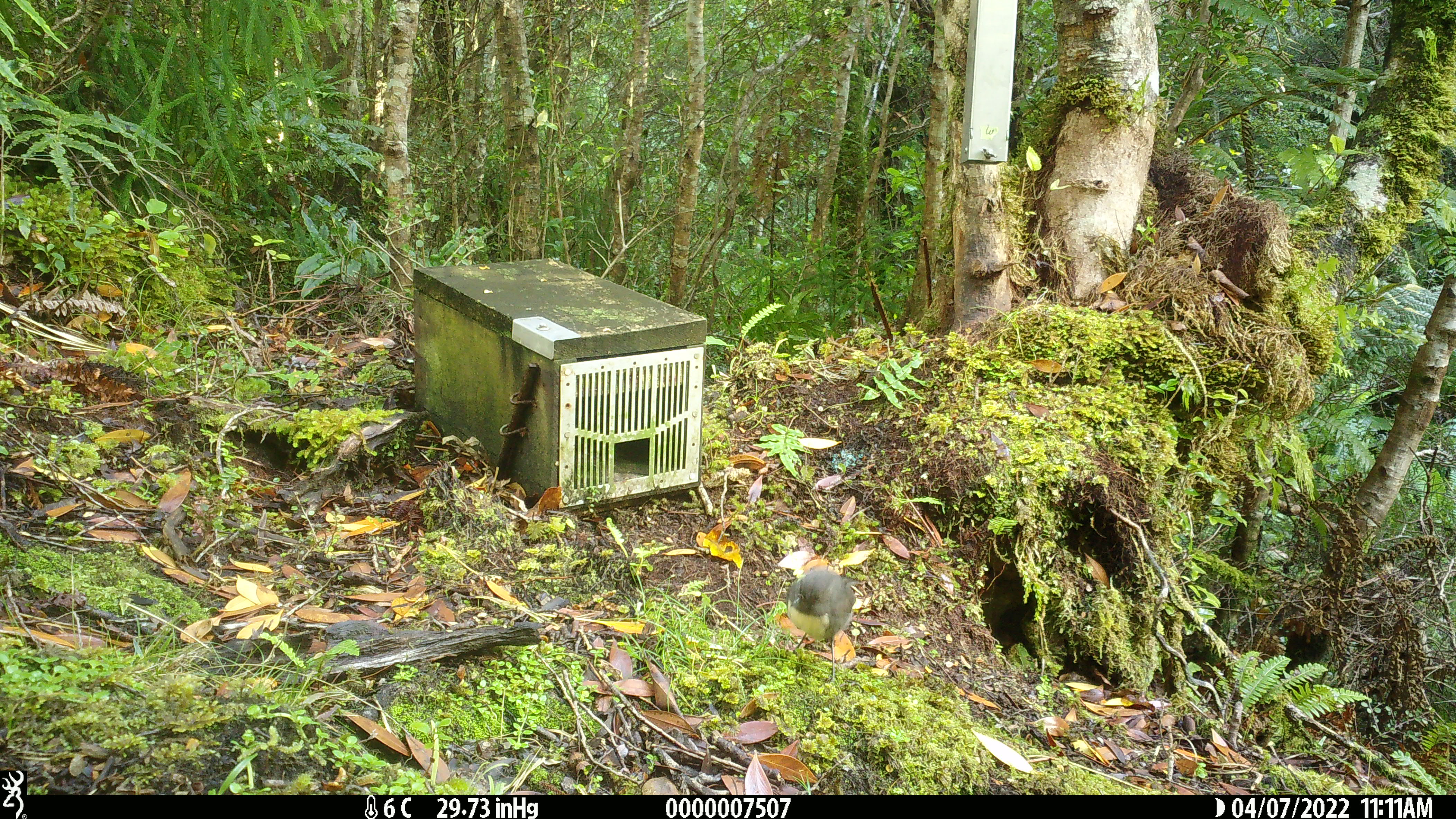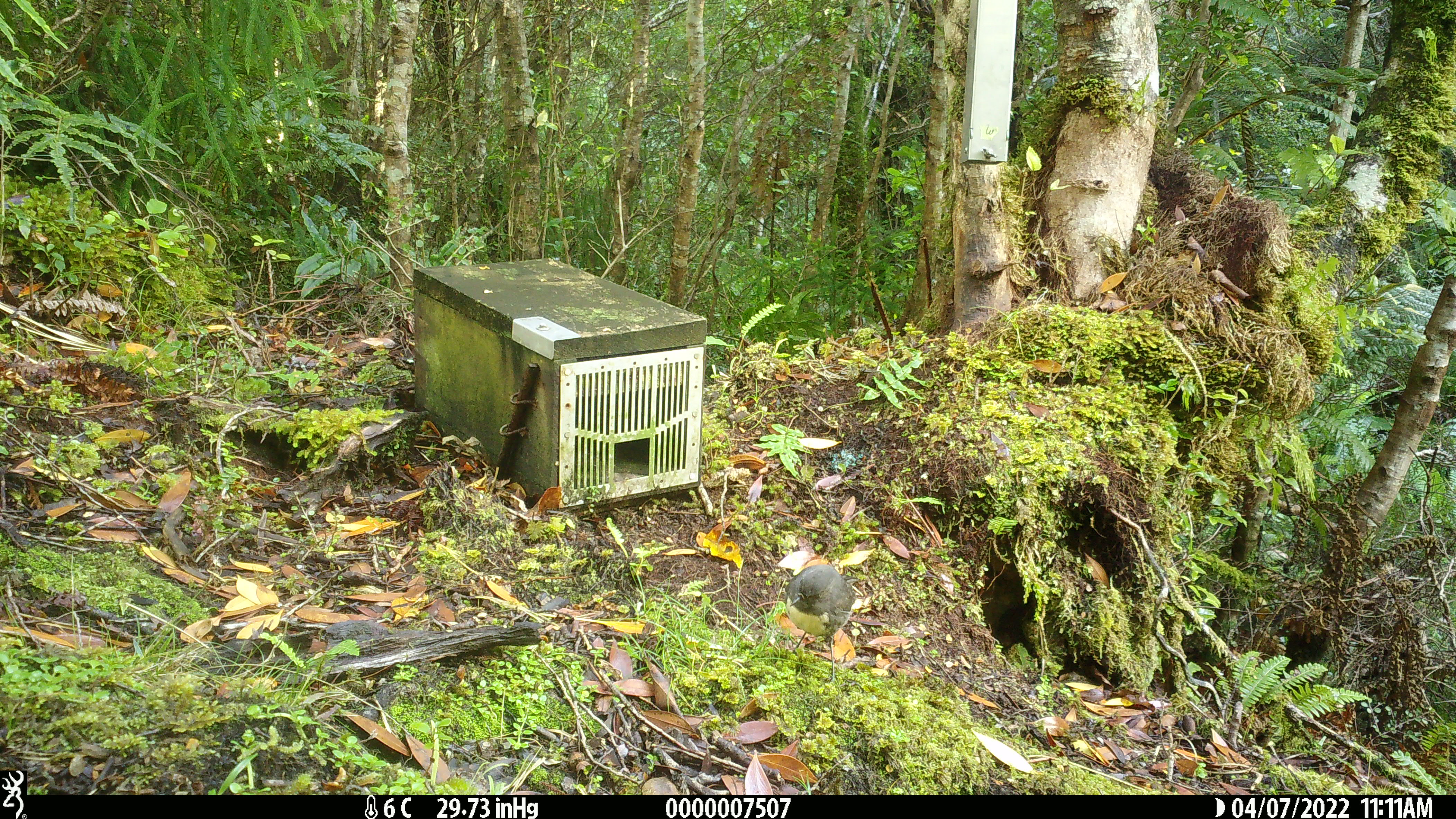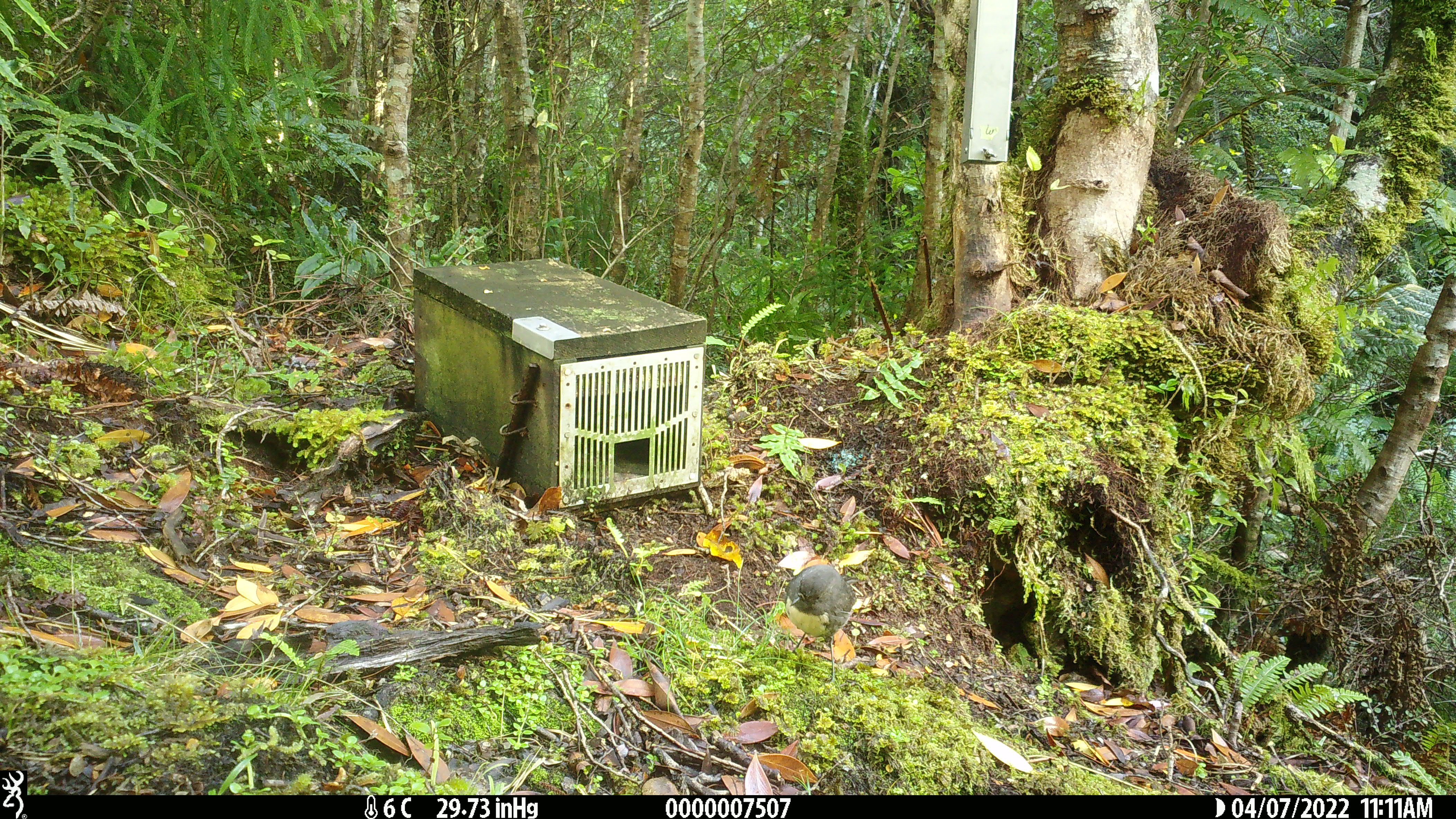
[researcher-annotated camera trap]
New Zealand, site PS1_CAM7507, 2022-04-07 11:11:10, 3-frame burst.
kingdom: Animalia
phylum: Chordata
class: Aves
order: Passeriformes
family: Petroicidae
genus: Petroica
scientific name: Petroica australis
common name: new zealand robin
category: robin